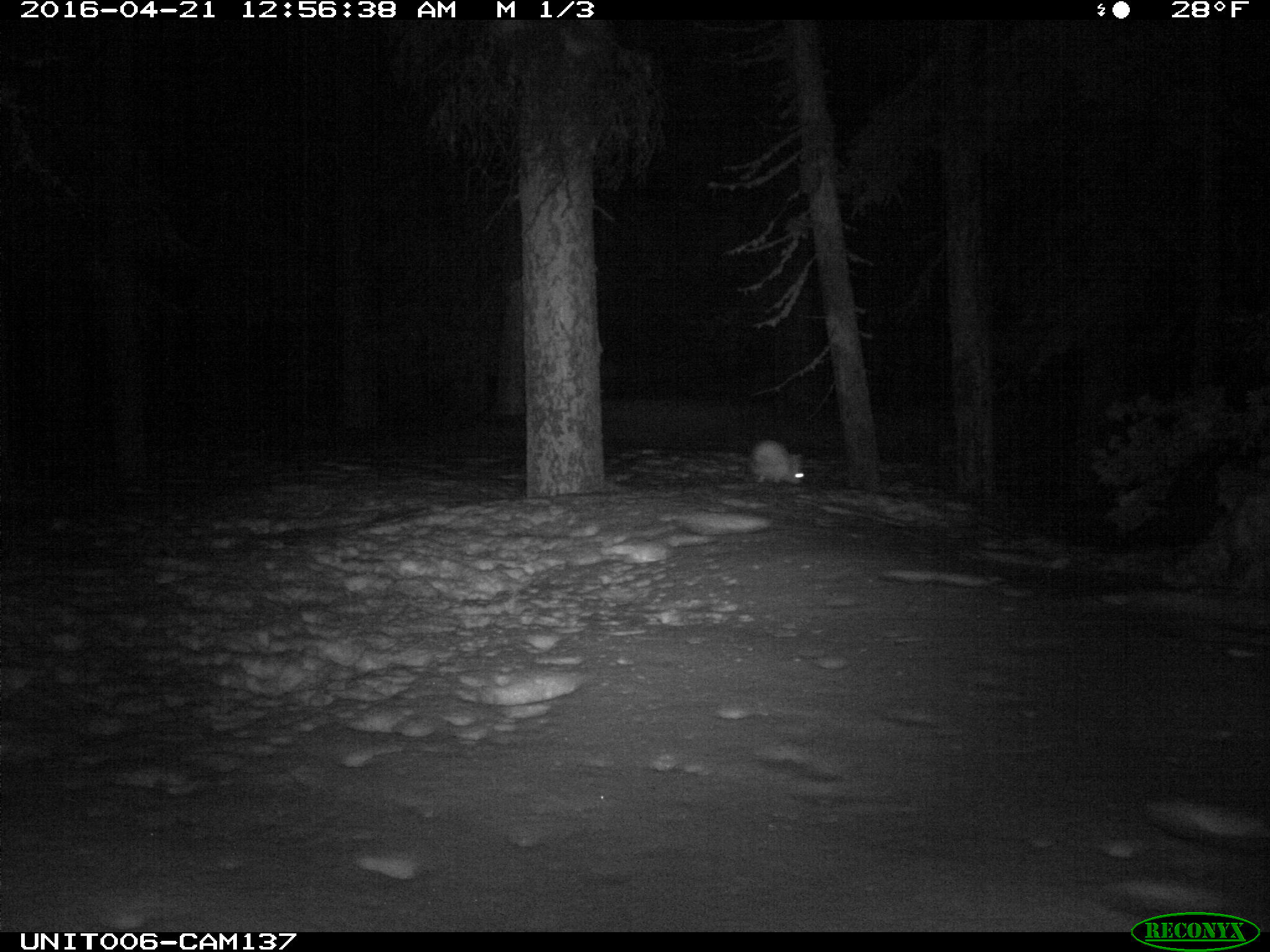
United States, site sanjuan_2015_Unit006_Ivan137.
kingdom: Animalia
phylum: Chordata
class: Mammalia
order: Lagomorpha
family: Leporidae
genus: Lepus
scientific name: Lepus americanus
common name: snowshoe hare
Lepus americanus (snowshoe hare).